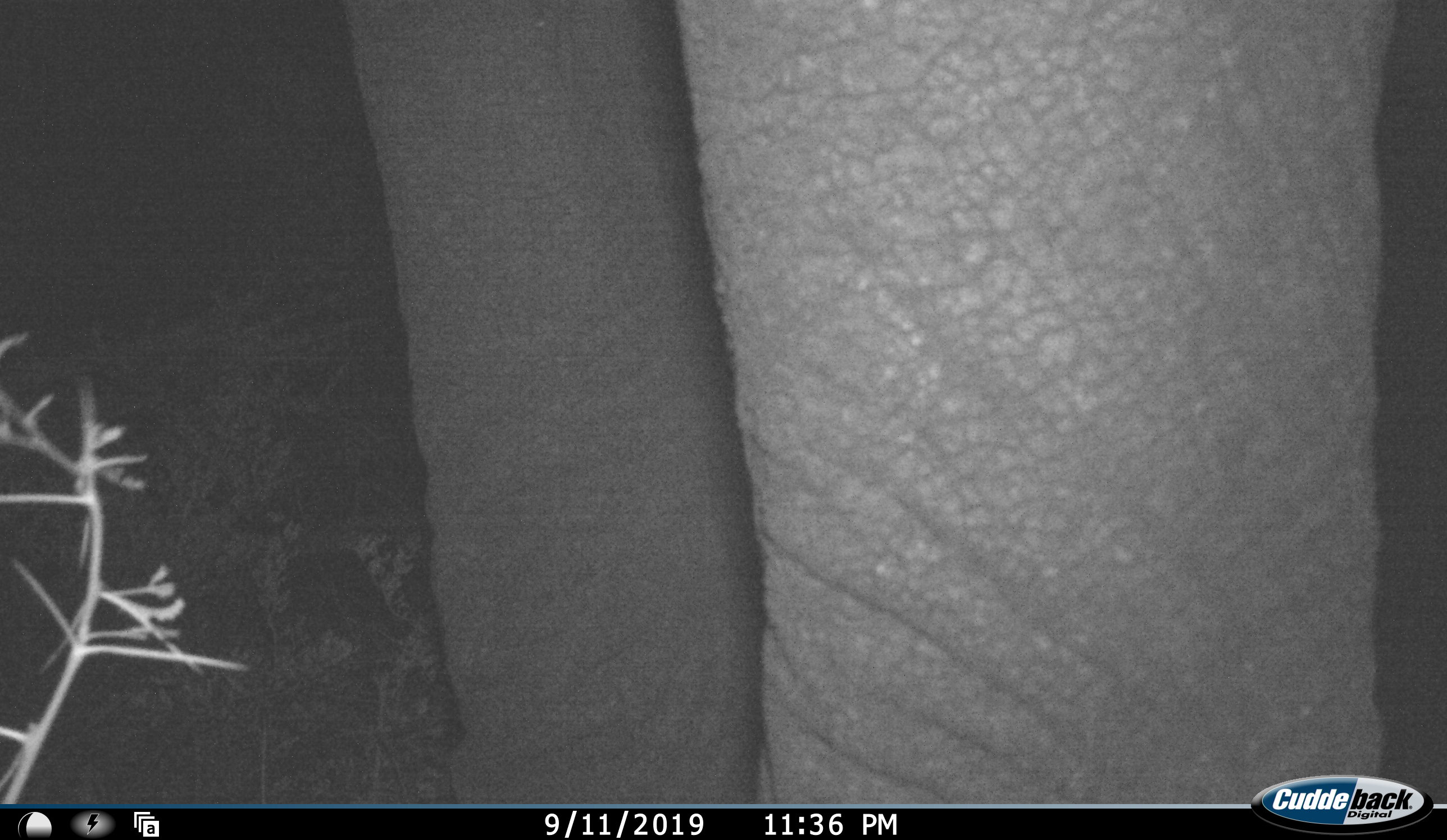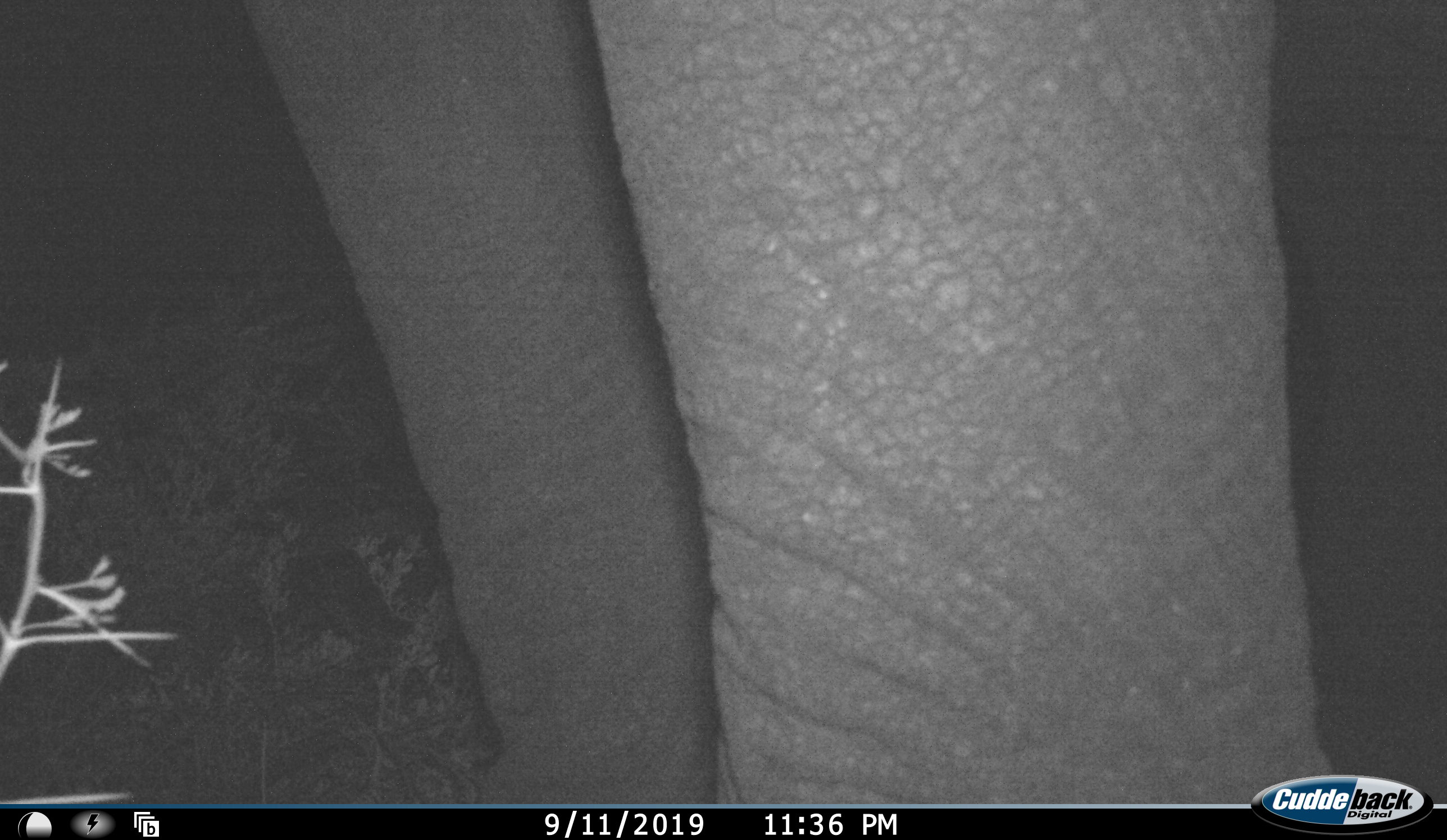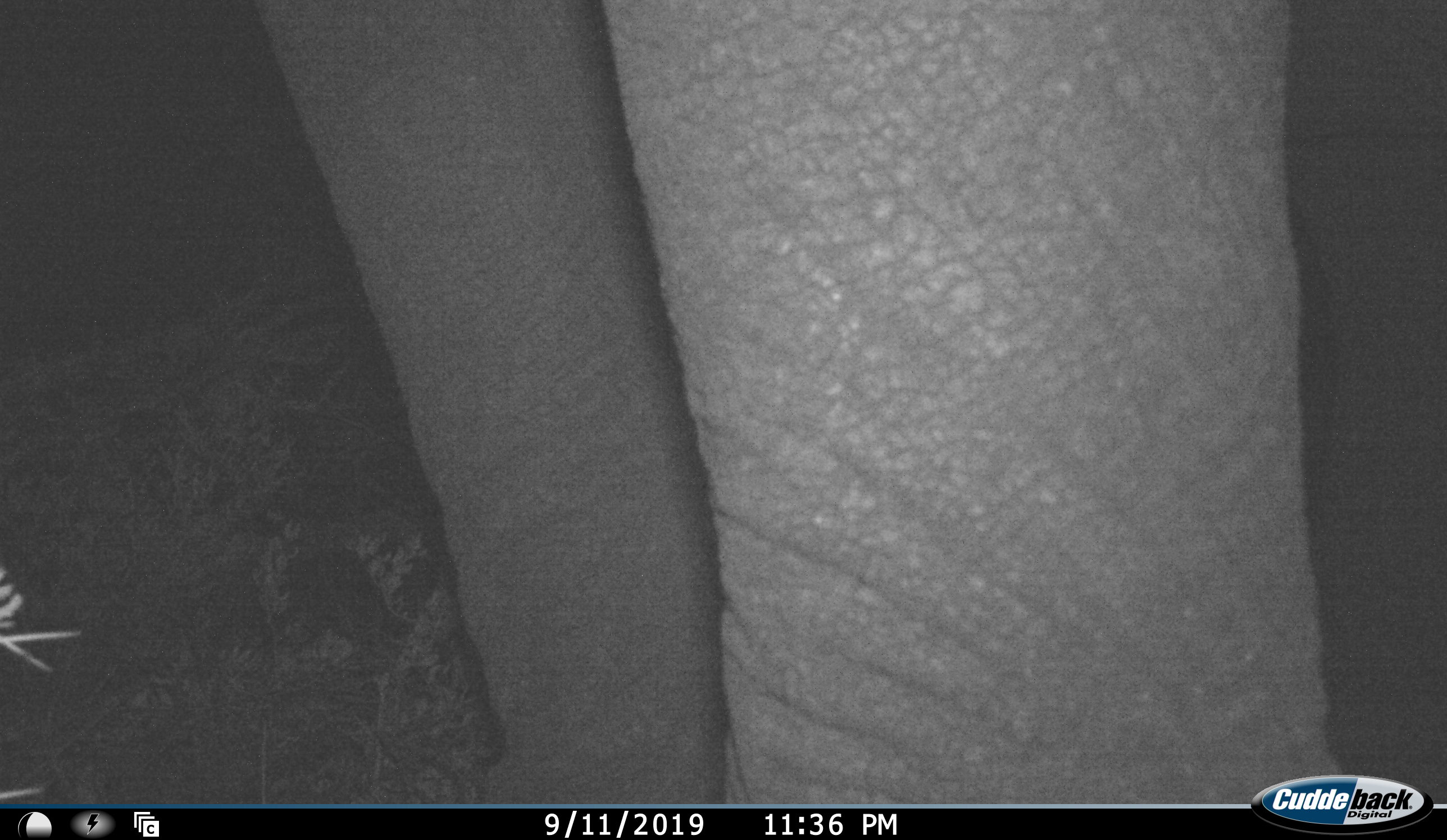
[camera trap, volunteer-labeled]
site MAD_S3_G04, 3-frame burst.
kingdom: Animalia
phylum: Chordata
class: Mammalia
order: Proboscidea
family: Elephantidae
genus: Loxodonta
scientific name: Loxodonta africana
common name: african bush elephant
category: elephant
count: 1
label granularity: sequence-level